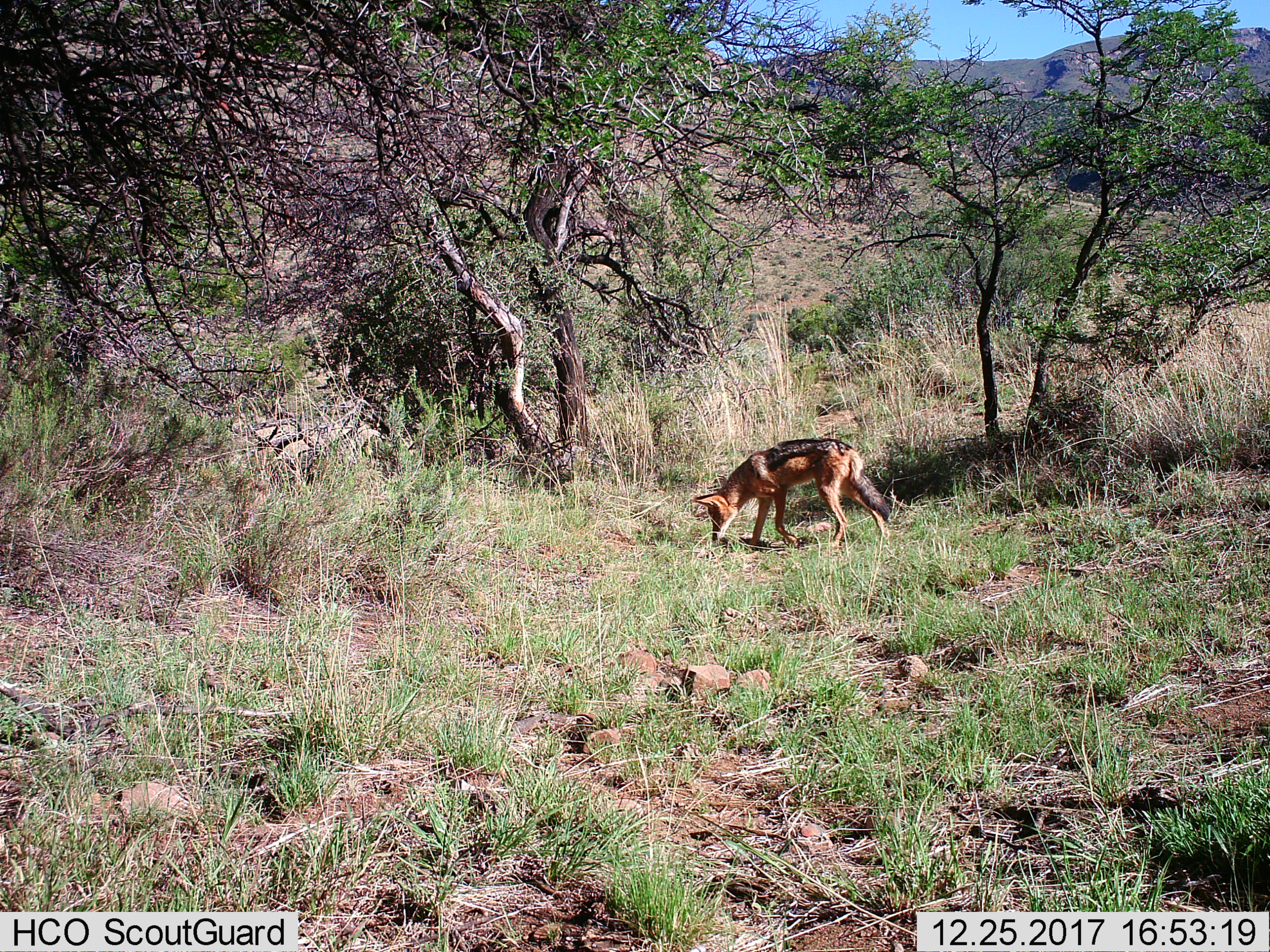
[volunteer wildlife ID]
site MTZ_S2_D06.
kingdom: Animalia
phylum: Chordata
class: Mammalia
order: Carnivora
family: Canidae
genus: Lupulella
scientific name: Lupulella mesomelas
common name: black-backed jackal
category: jackalblackbacked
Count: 1.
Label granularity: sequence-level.